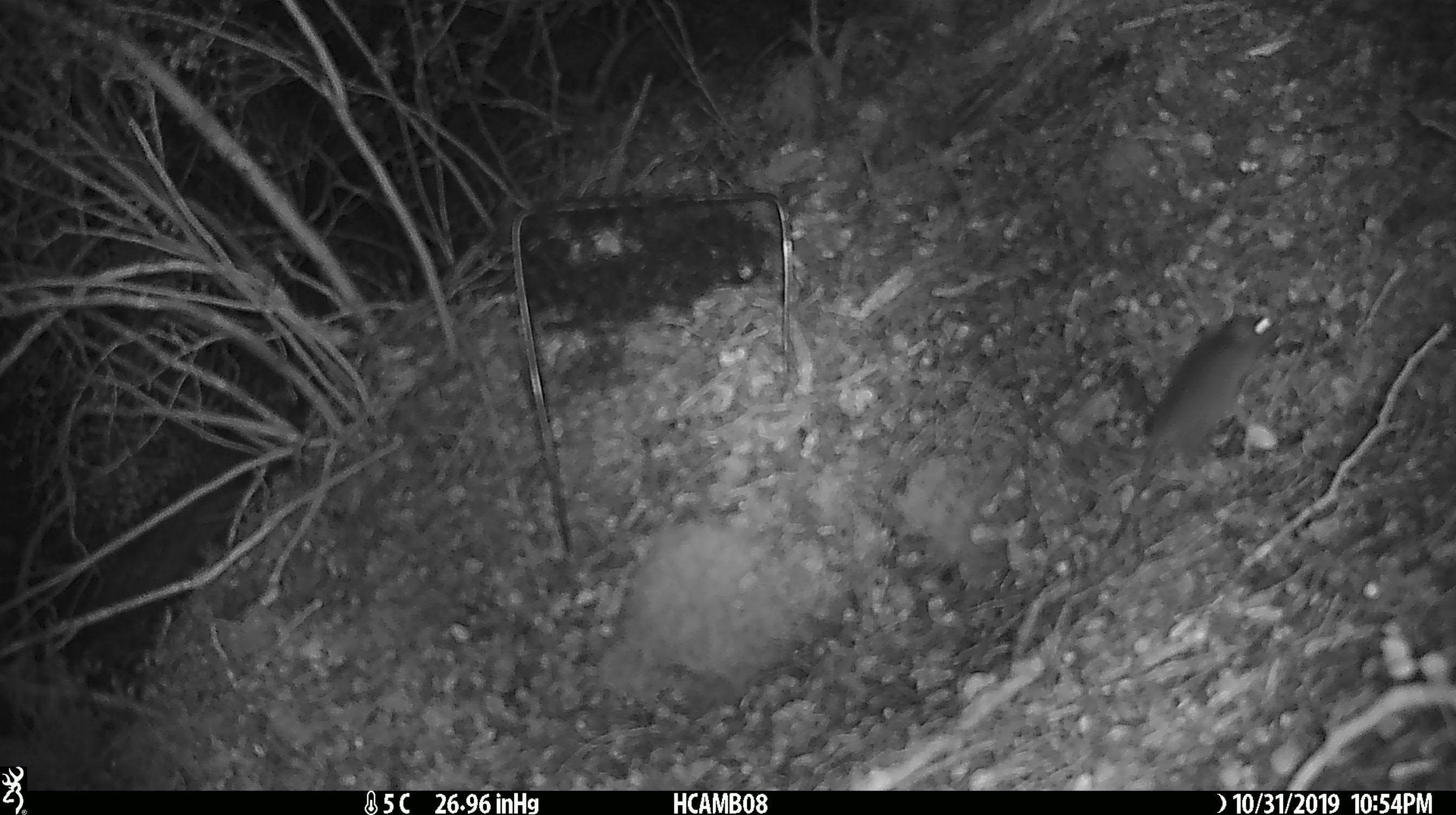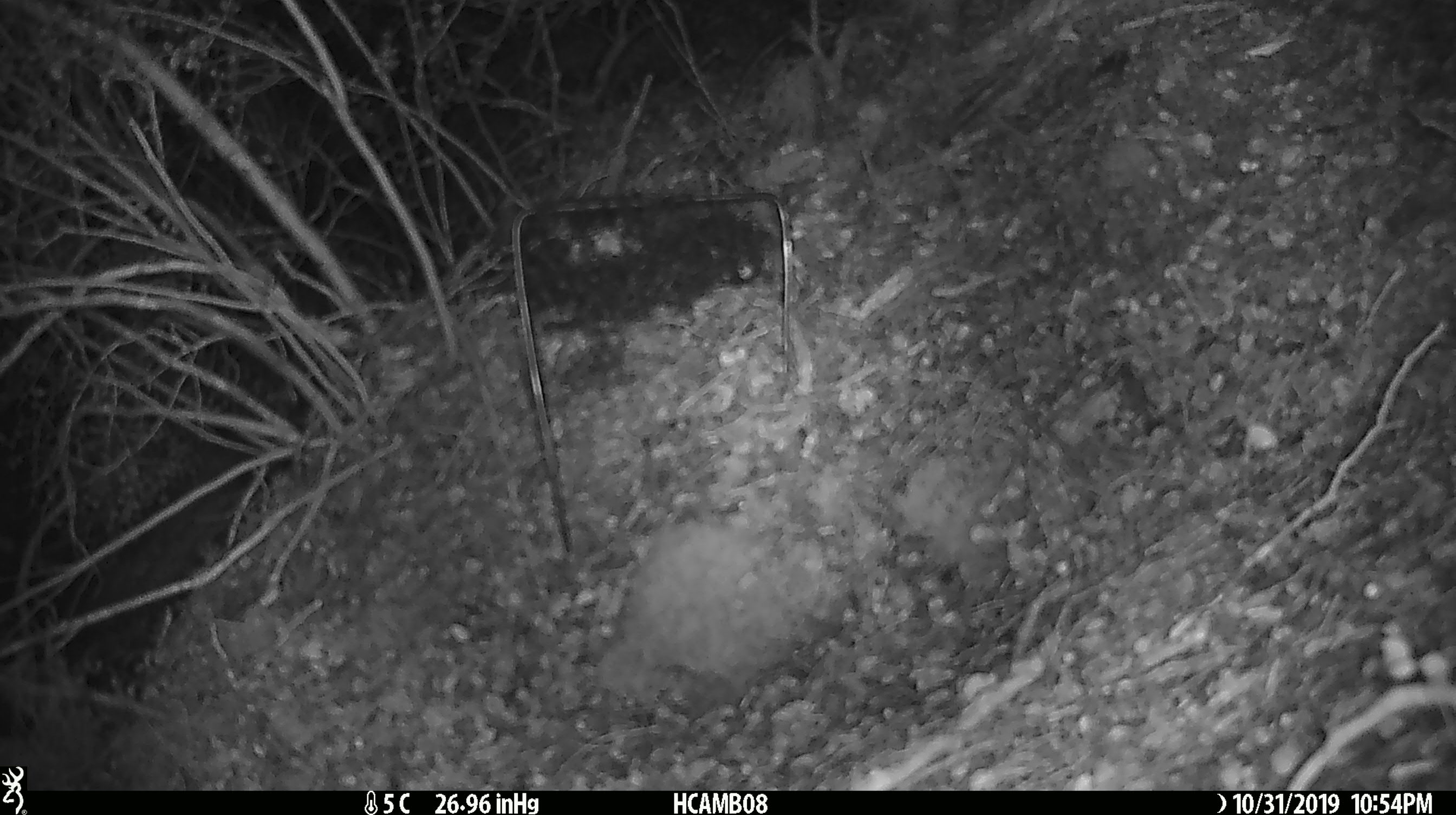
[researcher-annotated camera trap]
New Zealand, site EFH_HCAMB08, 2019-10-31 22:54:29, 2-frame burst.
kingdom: Animalia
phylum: Chordata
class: Mammalia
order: Rodentia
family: Muridae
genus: Mus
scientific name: Mus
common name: mouse